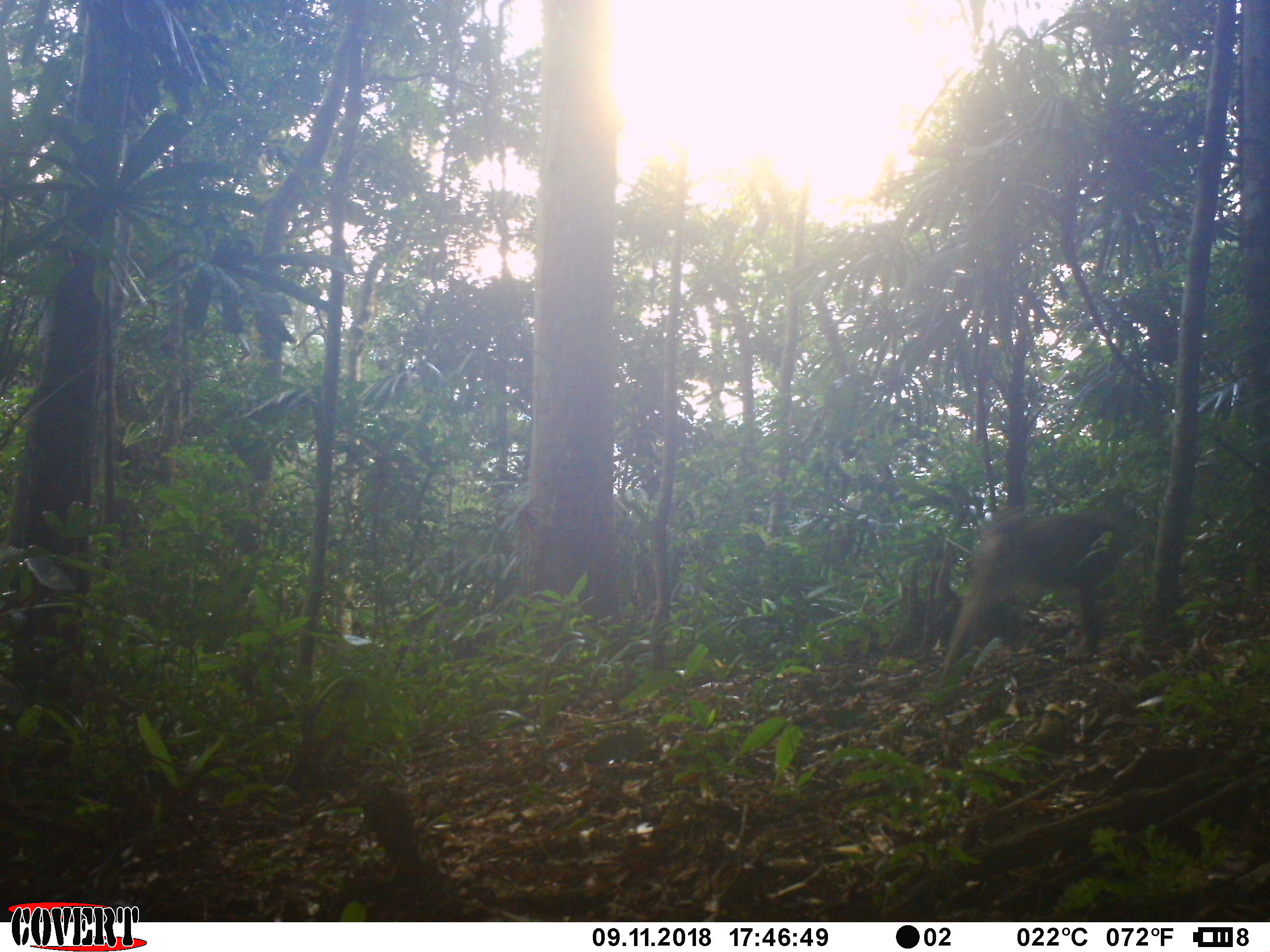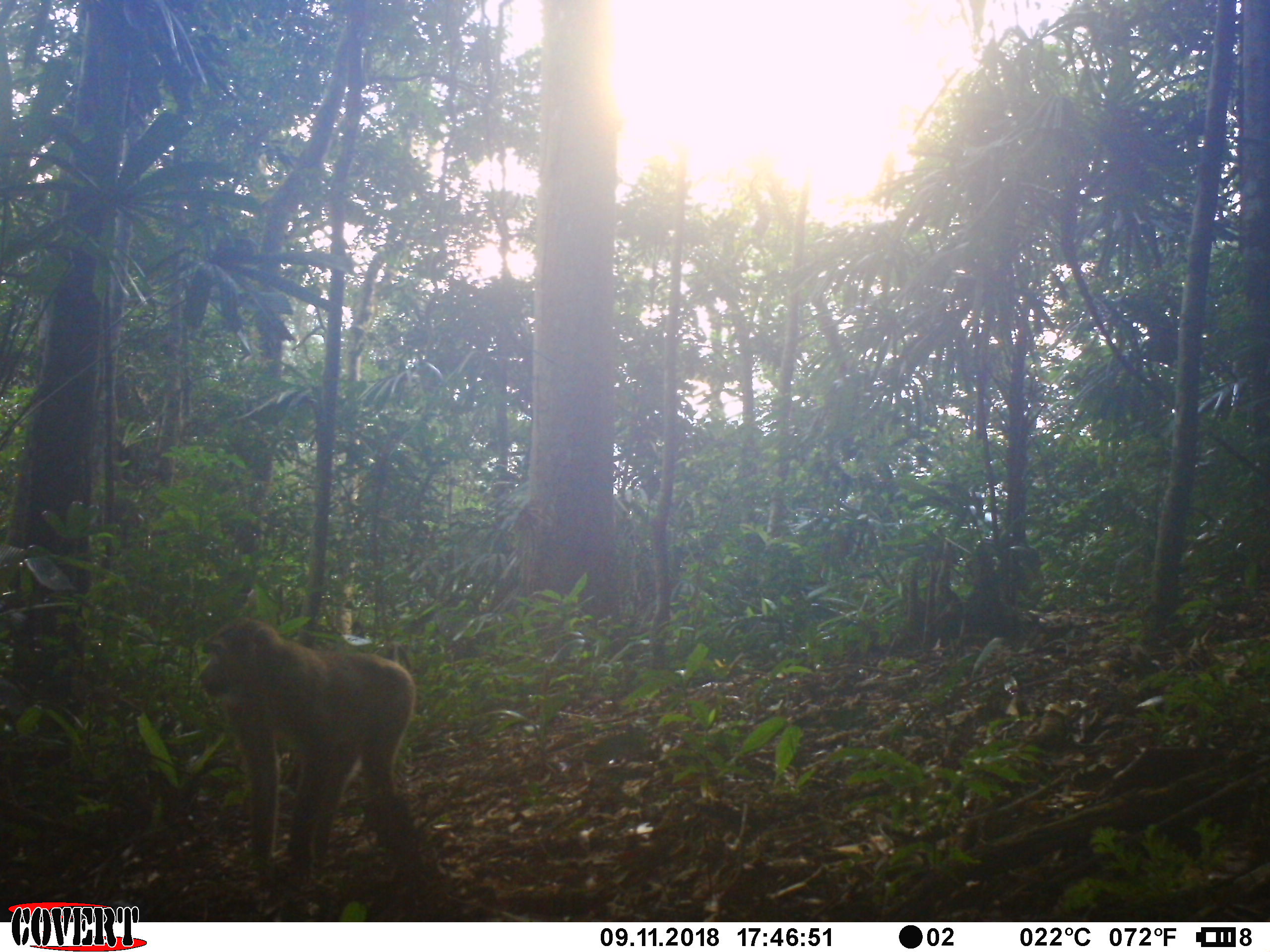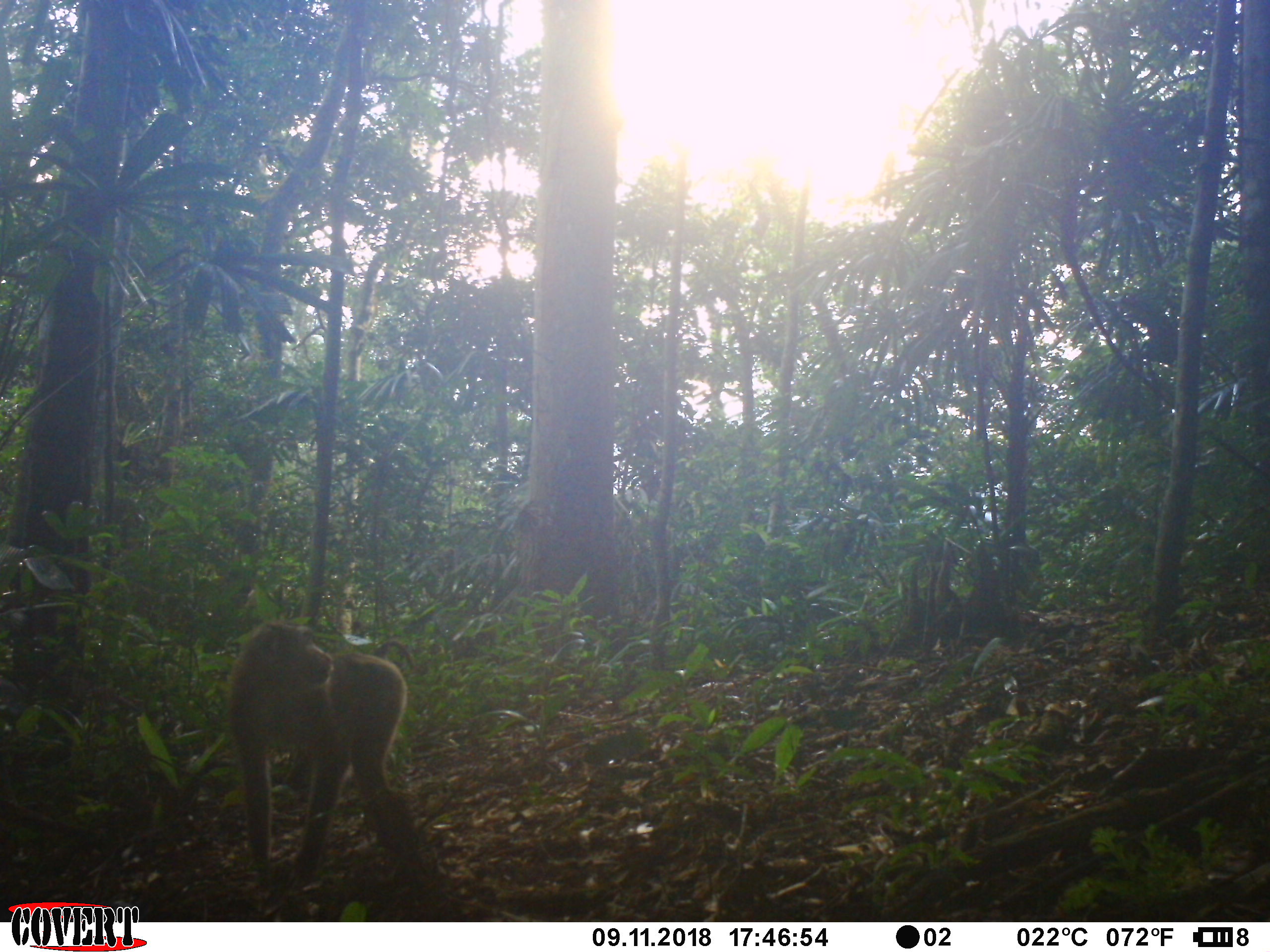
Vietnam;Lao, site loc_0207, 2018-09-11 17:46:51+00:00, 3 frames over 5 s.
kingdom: Animalia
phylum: Chordata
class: Mammalia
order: Primates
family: Cercopithecidae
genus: Macaca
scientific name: Macaca nemestrina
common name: pig-tailed macaque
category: pig tailed macaque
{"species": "pig tailed macaque (pig-tailed macaque) (Macaca nemestrina)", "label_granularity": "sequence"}